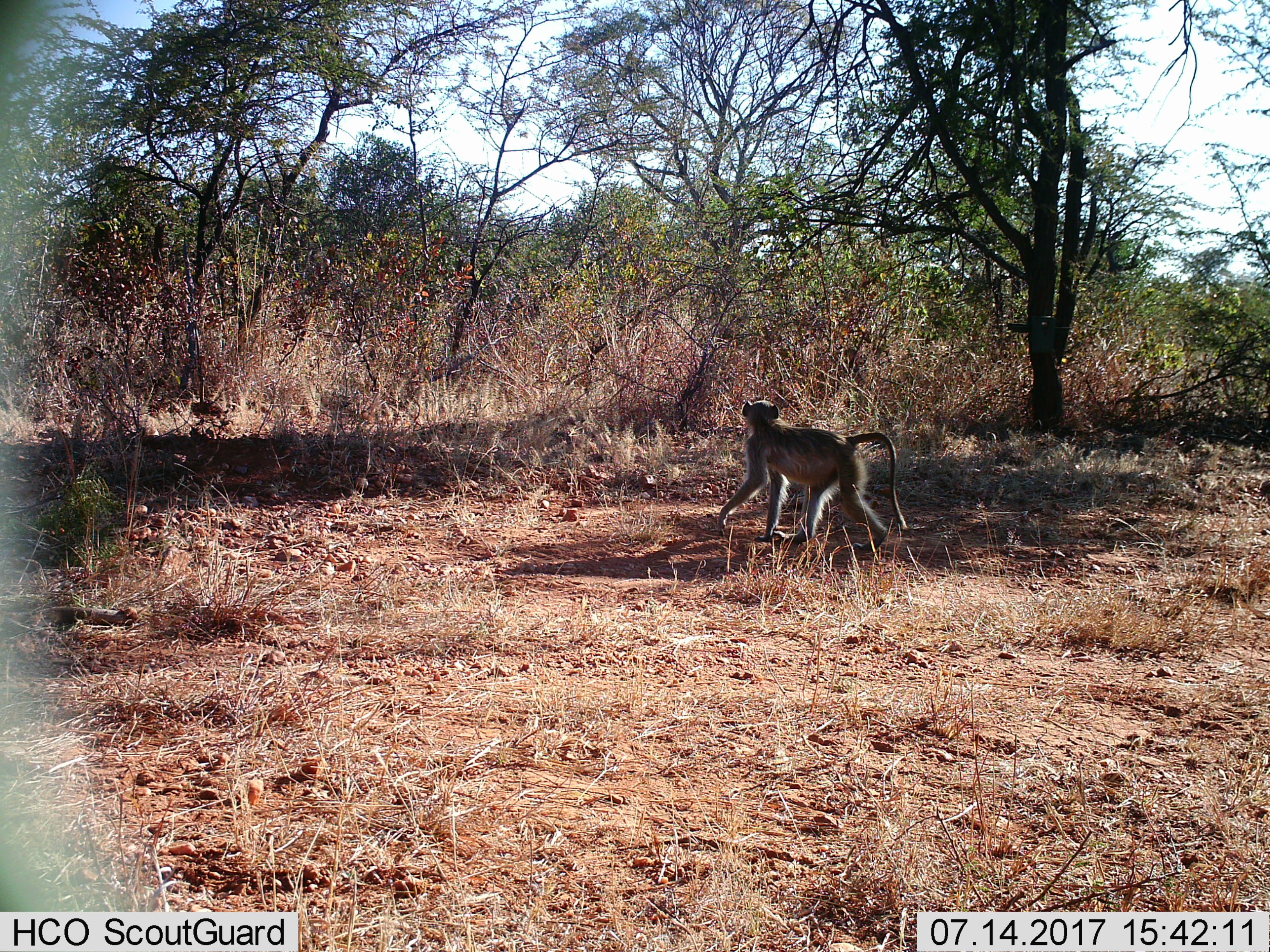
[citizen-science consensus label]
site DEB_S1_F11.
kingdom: Animalia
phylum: Chordata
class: Mammalia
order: Primates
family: Cercopithecidae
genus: Papio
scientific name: Papio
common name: baboon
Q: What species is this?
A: Baboon (Papio).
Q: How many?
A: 1.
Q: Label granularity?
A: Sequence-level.